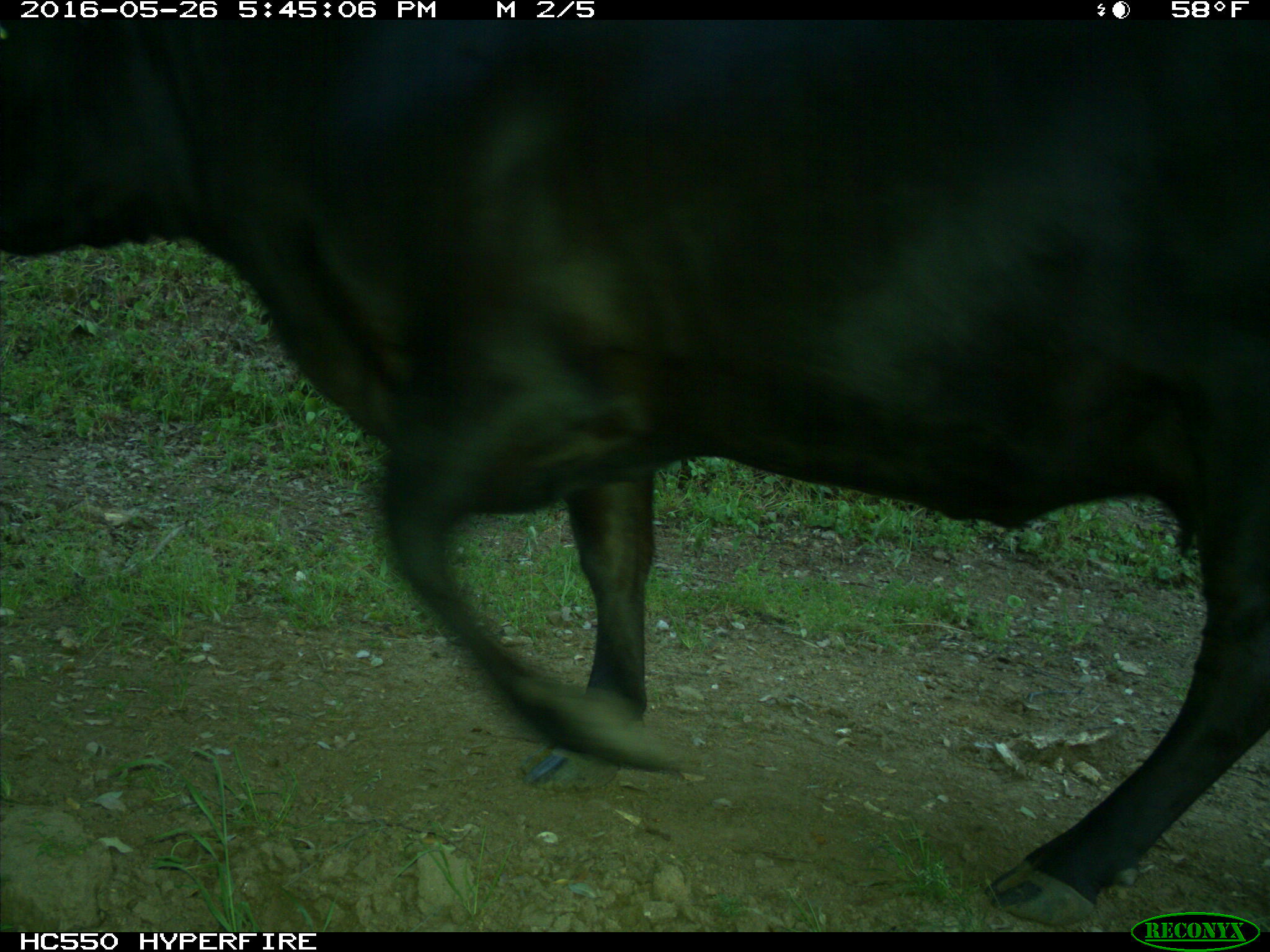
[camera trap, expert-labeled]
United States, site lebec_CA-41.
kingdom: Animalia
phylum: Chordata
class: Mammalia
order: Artiodactyla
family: Bovidae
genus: Bos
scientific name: Bos taurus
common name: domestic cow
Bos taurus (domestic cow).